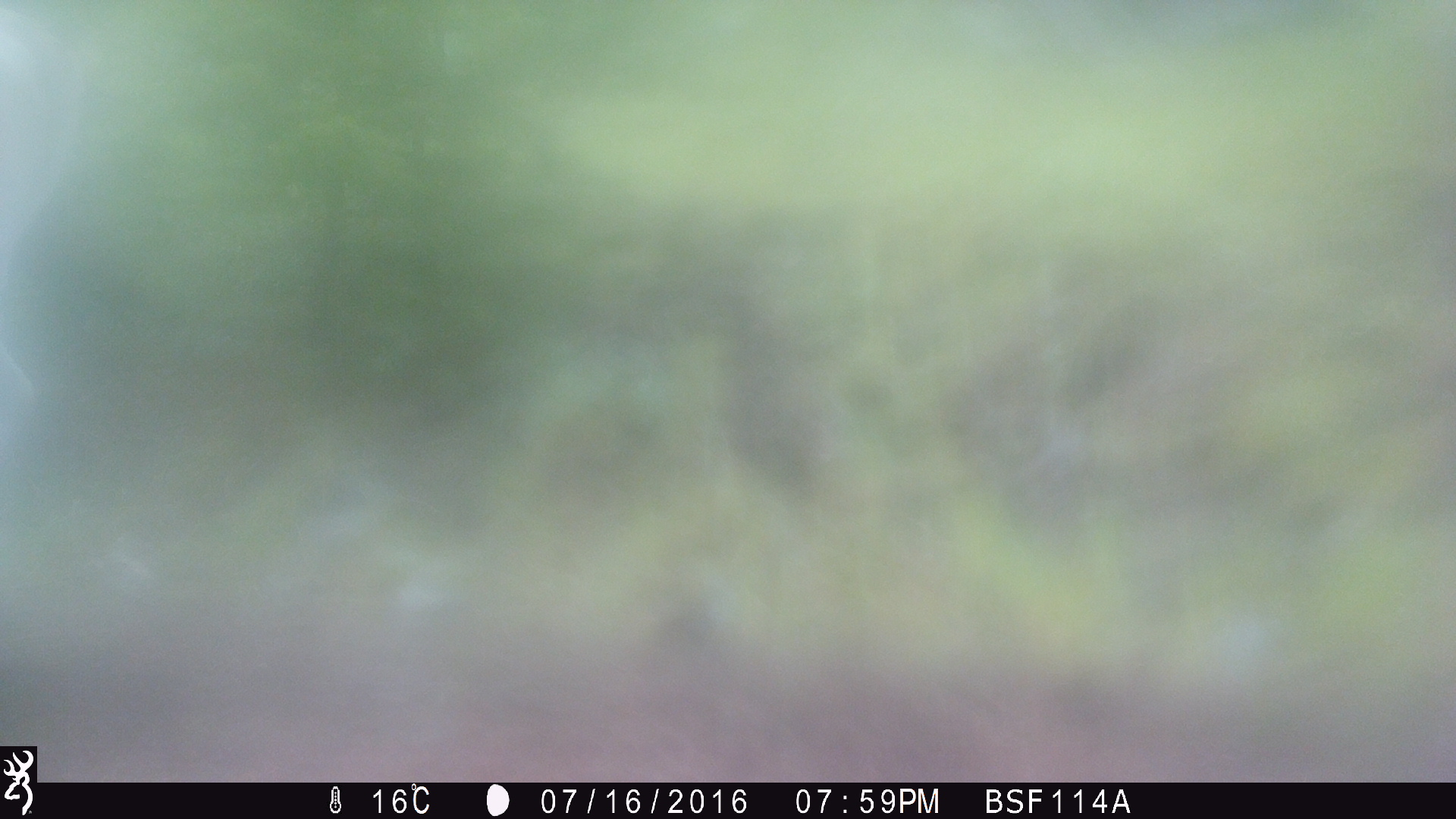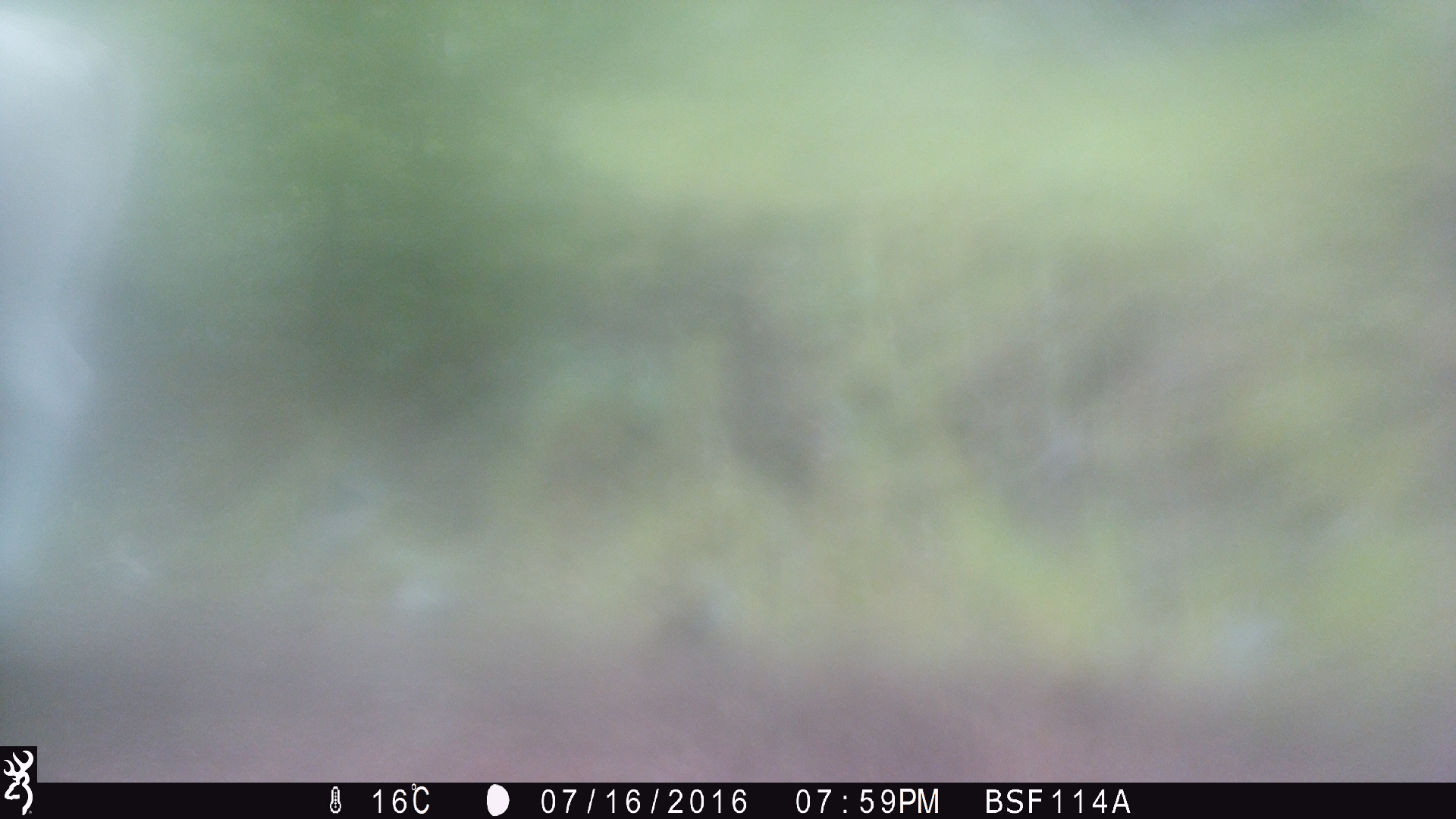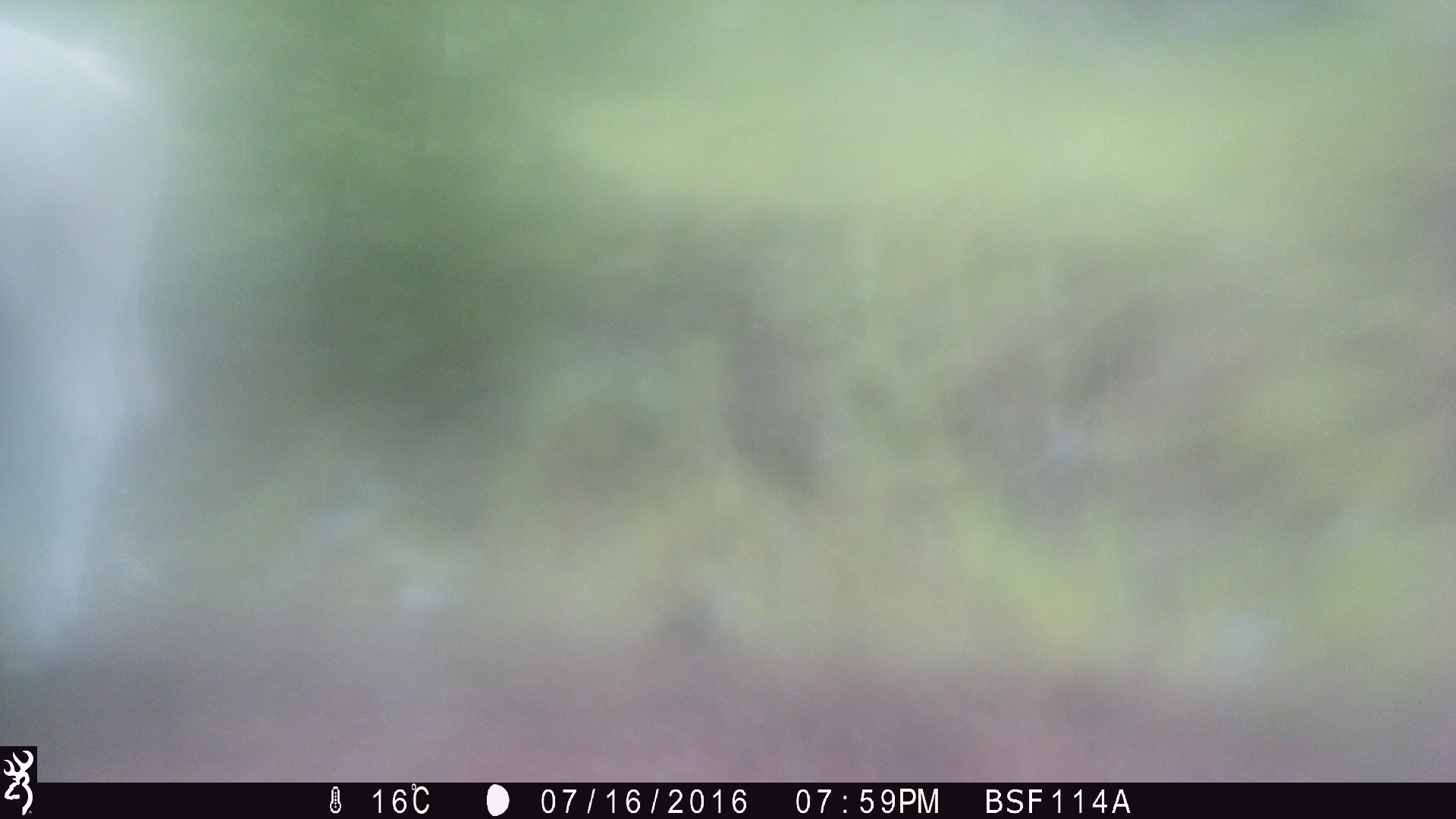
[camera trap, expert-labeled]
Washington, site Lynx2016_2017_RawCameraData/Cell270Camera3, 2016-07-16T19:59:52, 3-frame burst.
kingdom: Animalia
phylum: Chordata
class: Mammalia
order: Artiodactyla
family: Bovidae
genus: Bos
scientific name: Bos taurus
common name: domestic cattle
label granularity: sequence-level